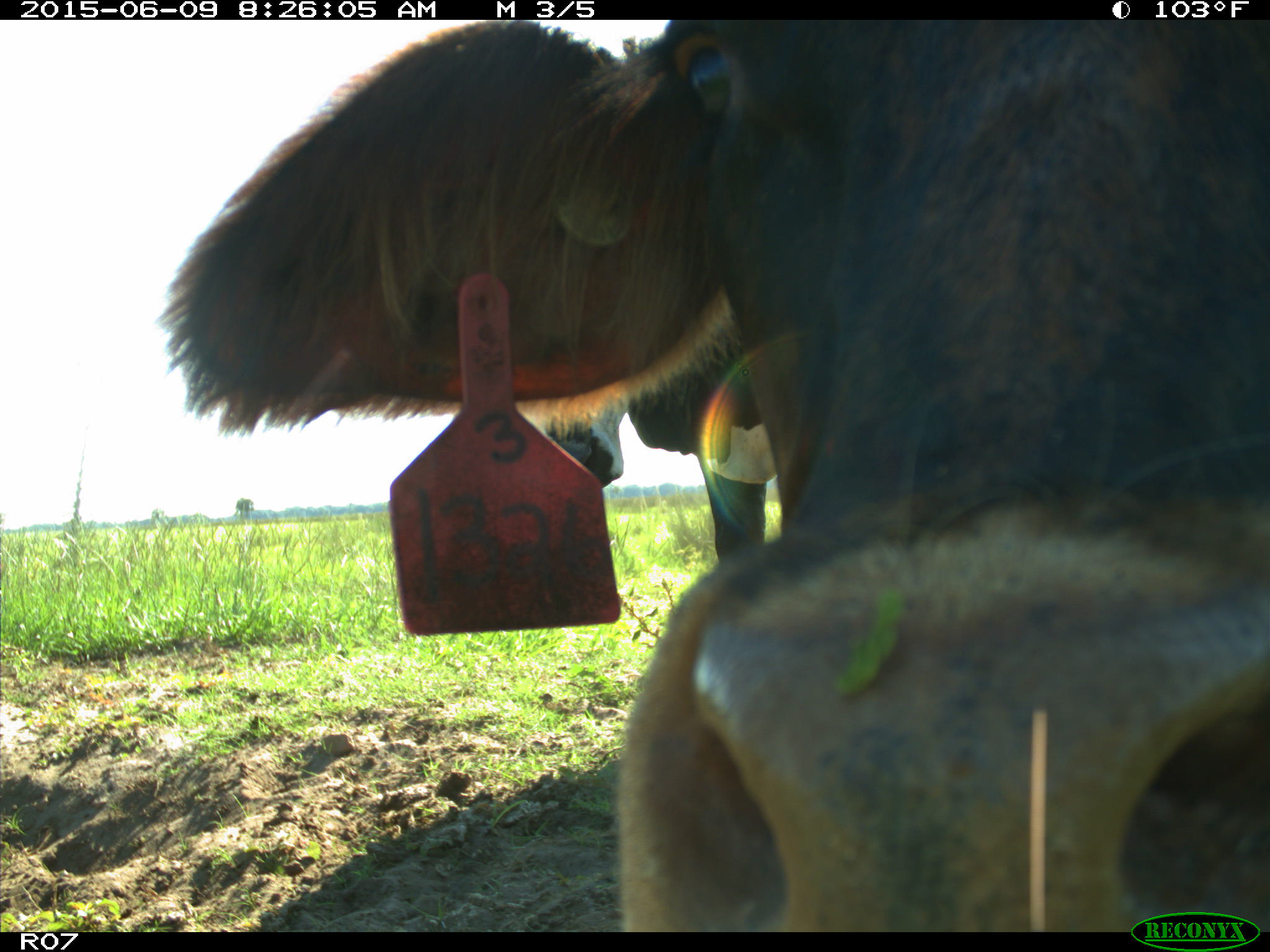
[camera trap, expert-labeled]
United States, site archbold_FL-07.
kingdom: Animalia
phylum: Chordata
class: Mammalia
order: Artiodactyla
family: Bovidae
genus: Bos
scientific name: Bos taurus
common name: domestic cow